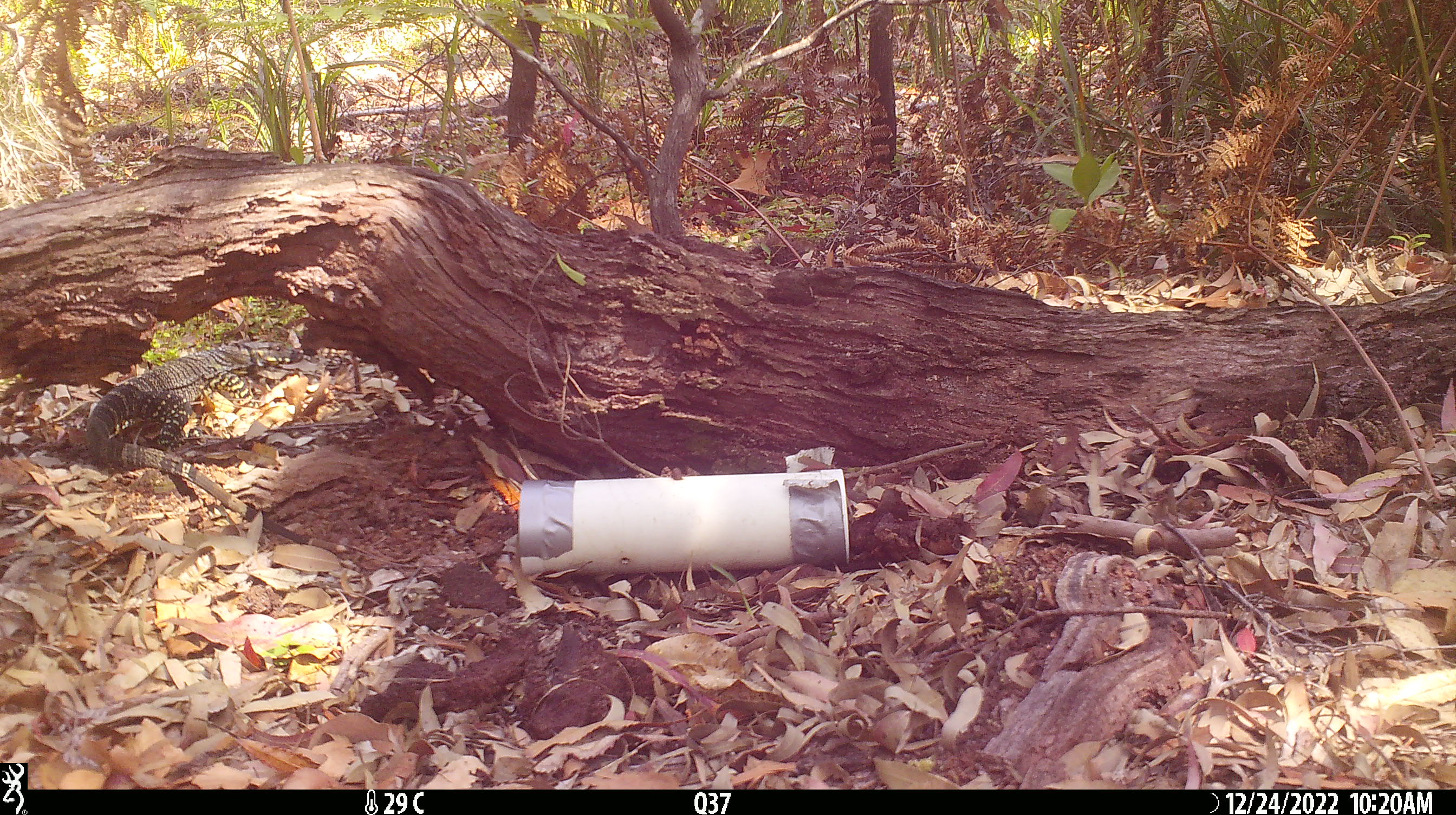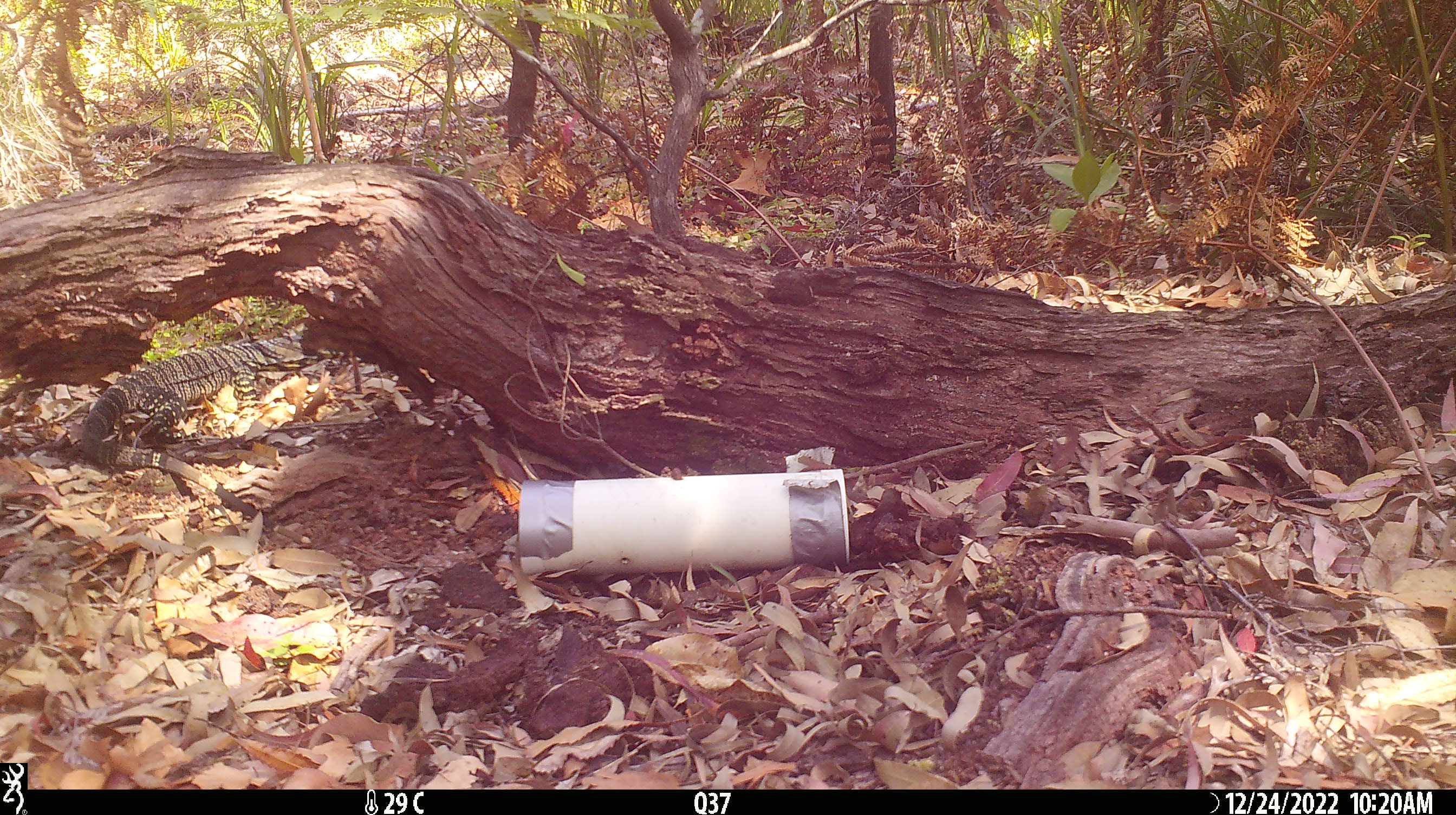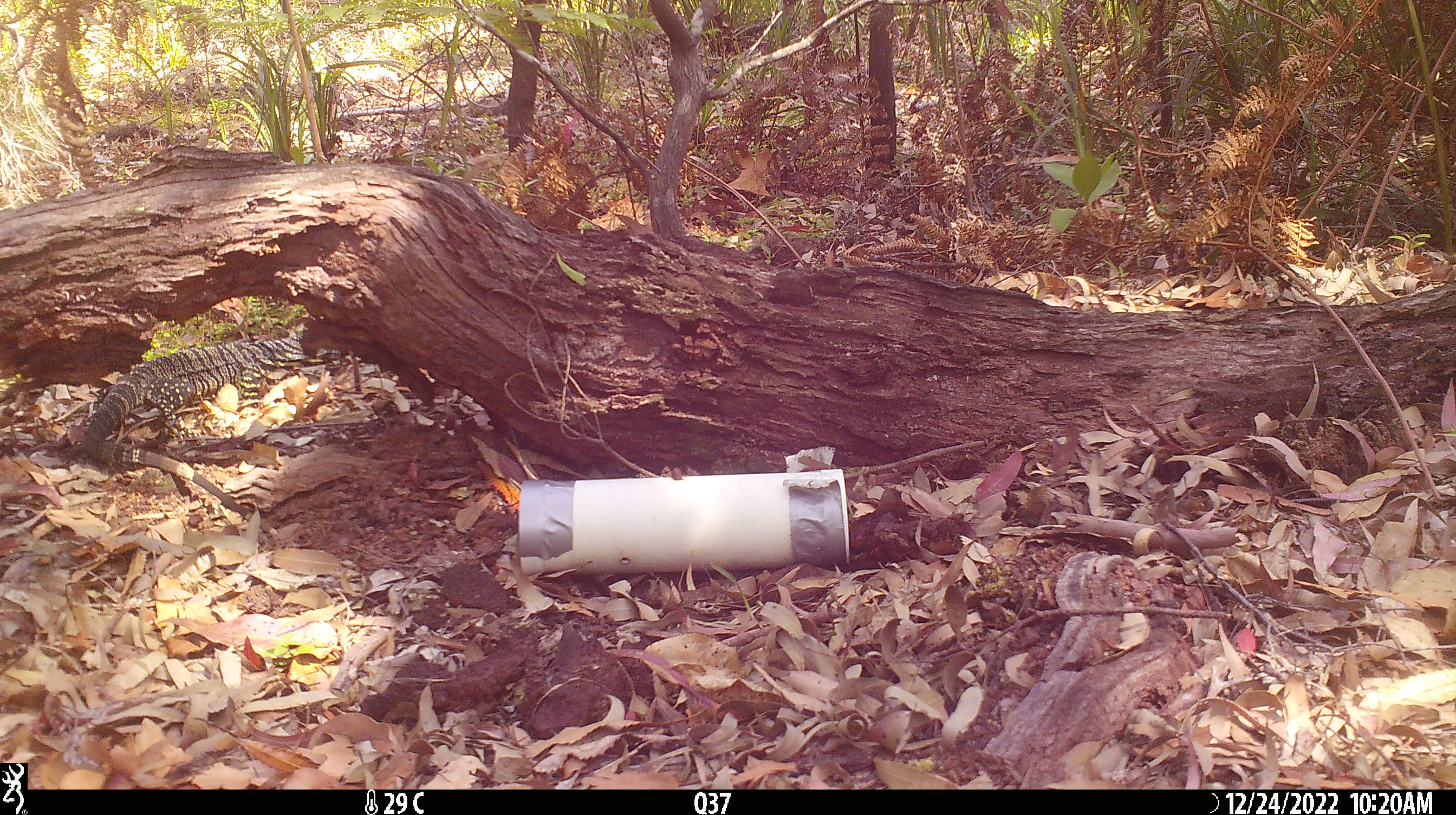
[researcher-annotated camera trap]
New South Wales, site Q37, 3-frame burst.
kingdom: Animalia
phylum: Chordata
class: Reptilia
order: Squamata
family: Varanidae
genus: Varanus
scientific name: Varanus varius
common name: lace monitor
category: goanna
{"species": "goanna (lace monitor) (Varanus varius)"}